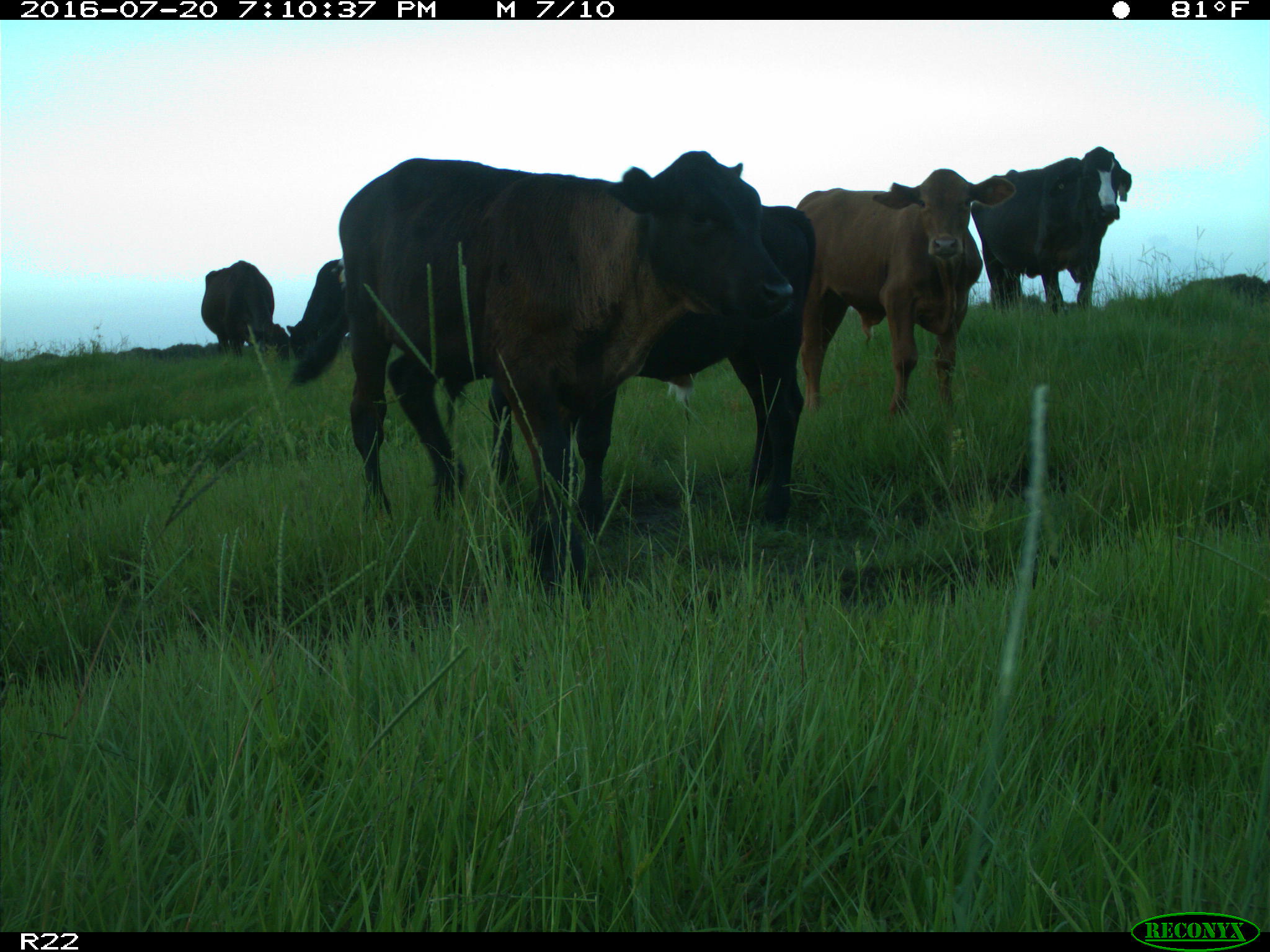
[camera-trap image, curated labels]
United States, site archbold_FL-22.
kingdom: Animalia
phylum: Chordata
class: Mammalia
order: Artiodactyla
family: Bovidae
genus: Bos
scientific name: Bos taurus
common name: domestic cow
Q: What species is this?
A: Bos taurus (domestic cow).